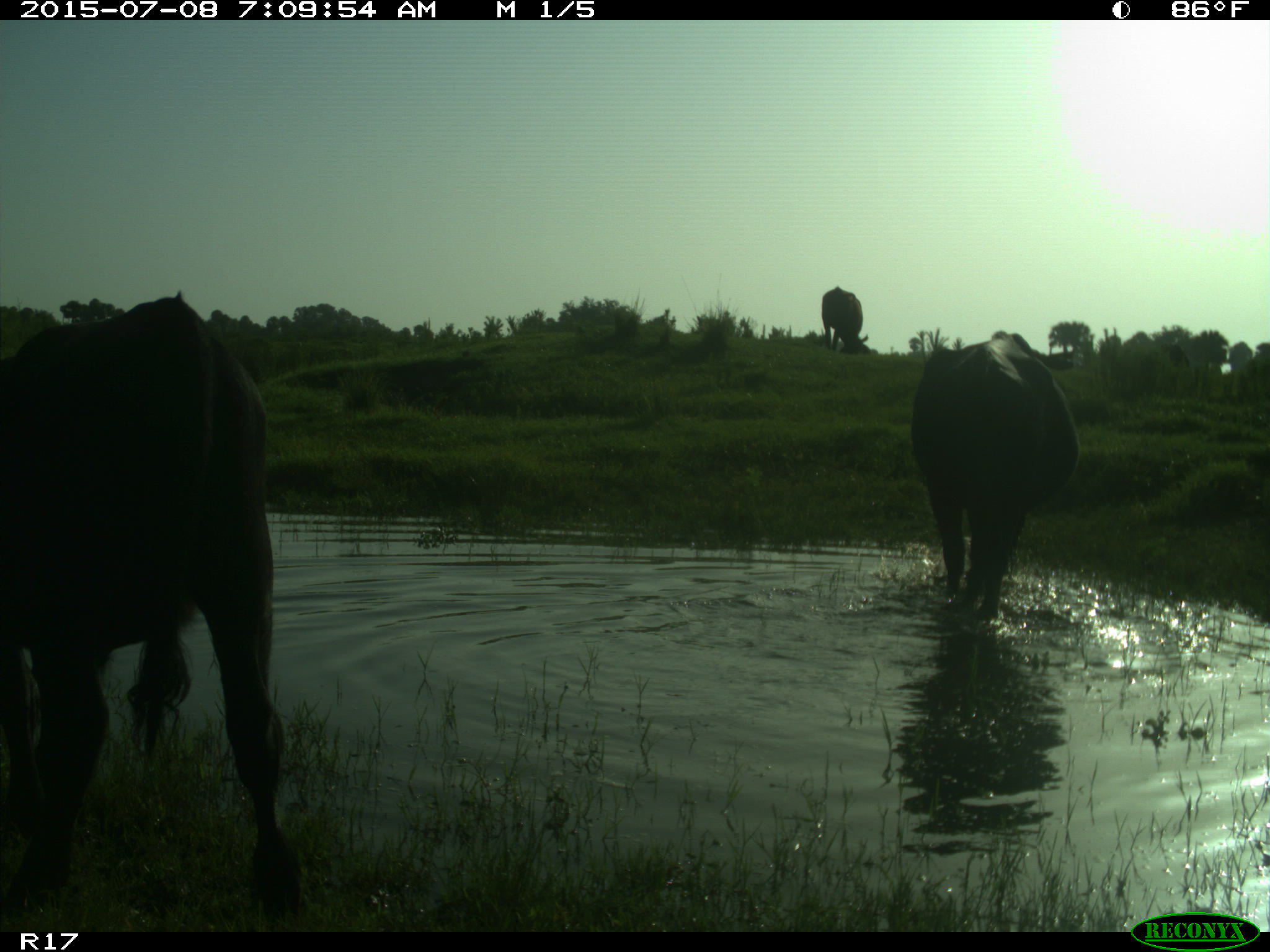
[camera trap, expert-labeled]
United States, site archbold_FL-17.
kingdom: Animalia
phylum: Chordata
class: Mammalia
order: Artiodactyla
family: Bovidae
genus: Bos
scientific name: Bos taurus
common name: domestic cow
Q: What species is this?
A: Bos taurus (domestic cow).